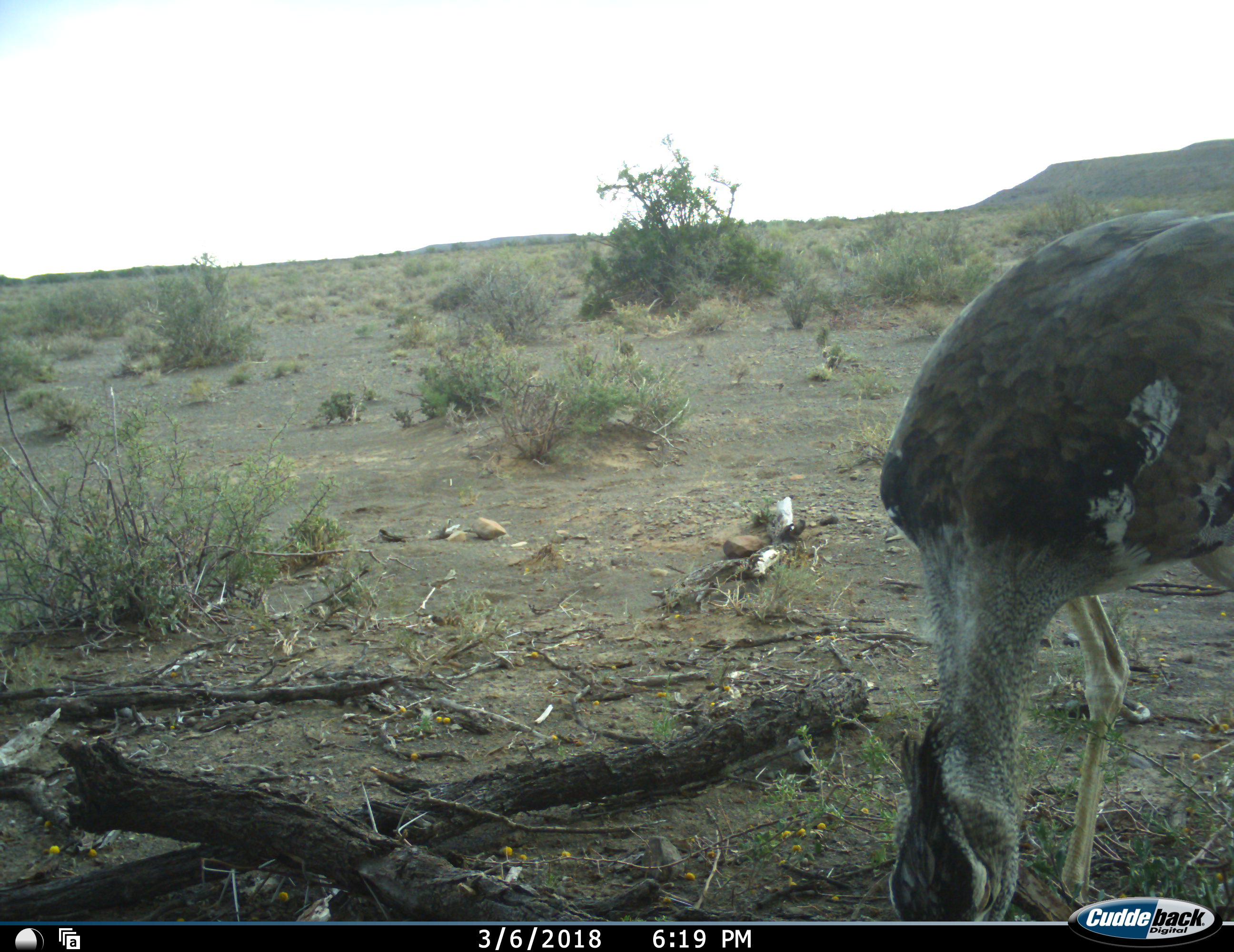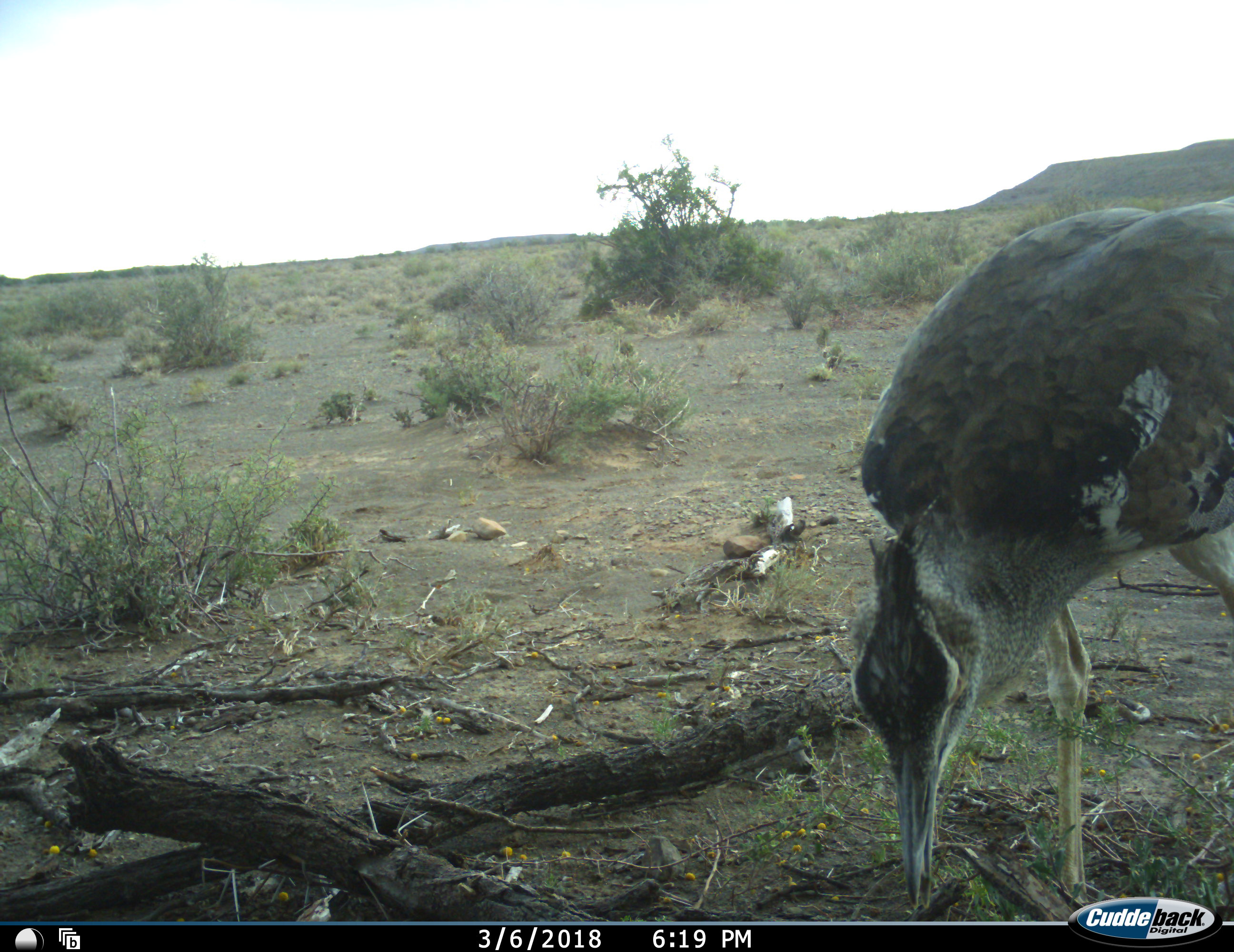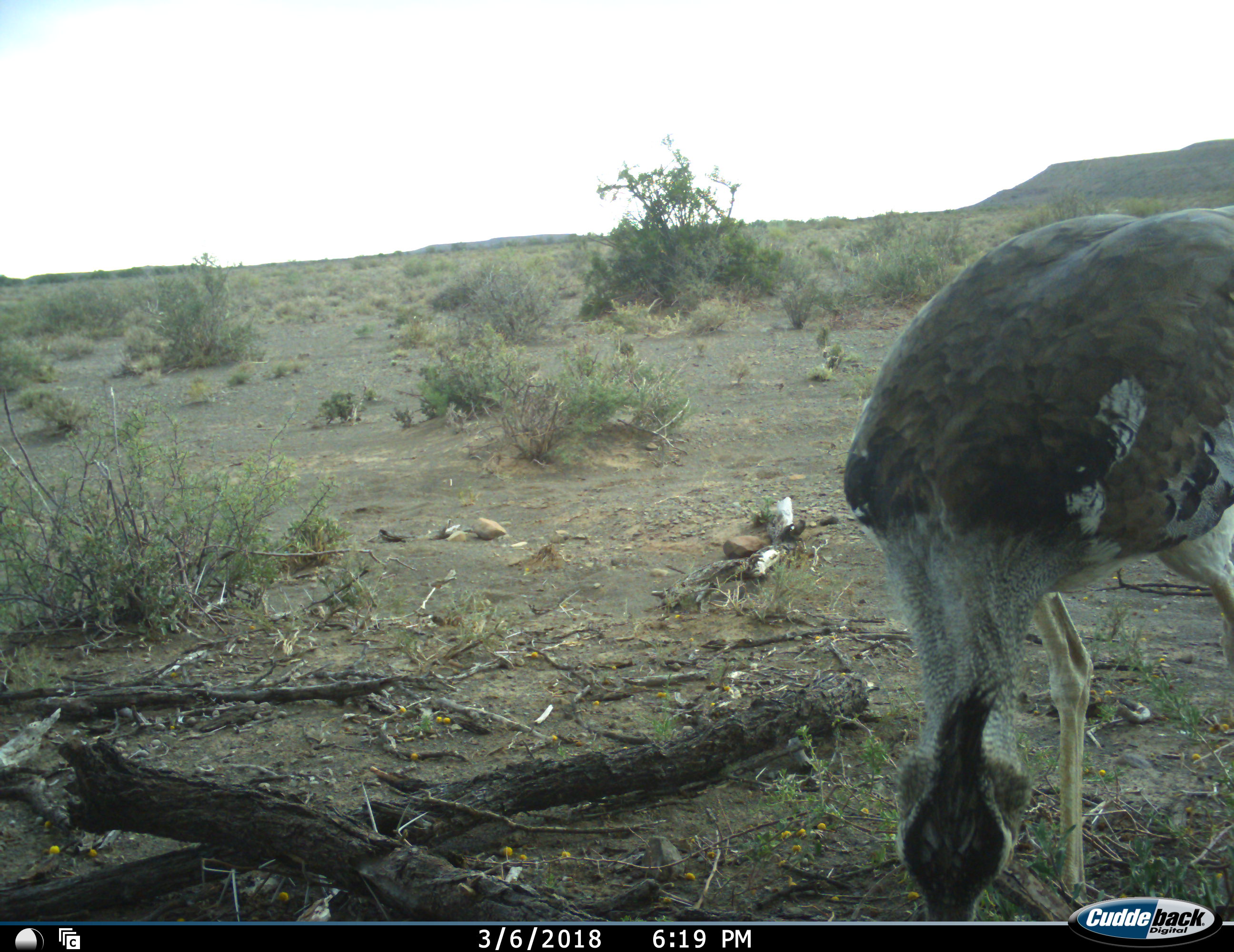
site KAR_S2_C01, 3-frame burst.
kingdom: Animalia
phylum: Chordata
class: Aves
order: Otidiformes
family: Otididae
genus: Ardeotis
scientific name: Ardeotis kori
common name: kori bustard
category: bustardkori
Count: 1.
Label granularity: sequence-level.